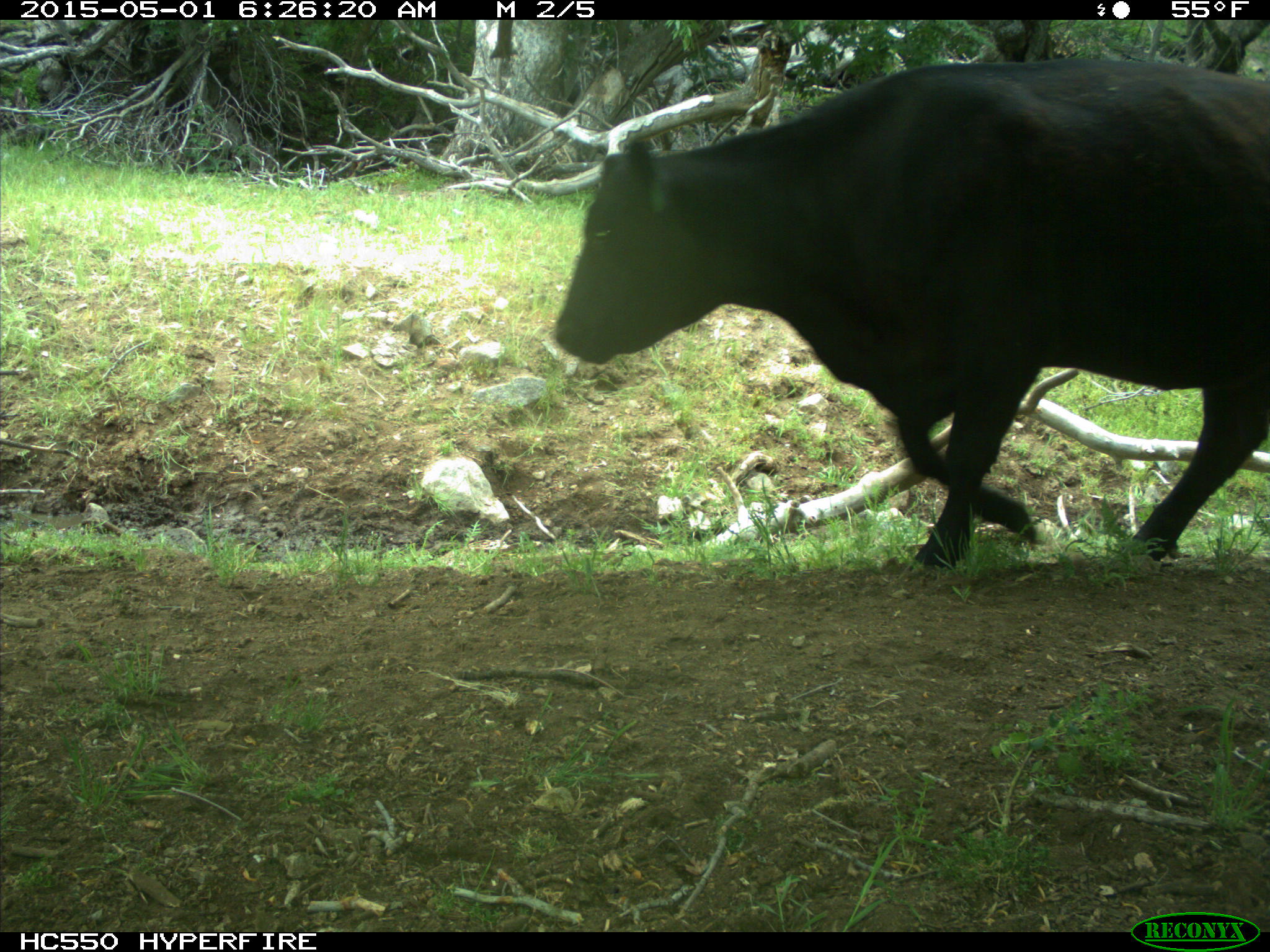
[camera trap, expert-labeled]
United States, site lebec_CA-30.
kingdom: Animalia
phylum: Chordata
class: Mammalia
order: Artiodactyla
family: Bovidae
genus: Bos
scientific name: Bos taurus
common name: domestic cow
Bos taurus (domestic cow).